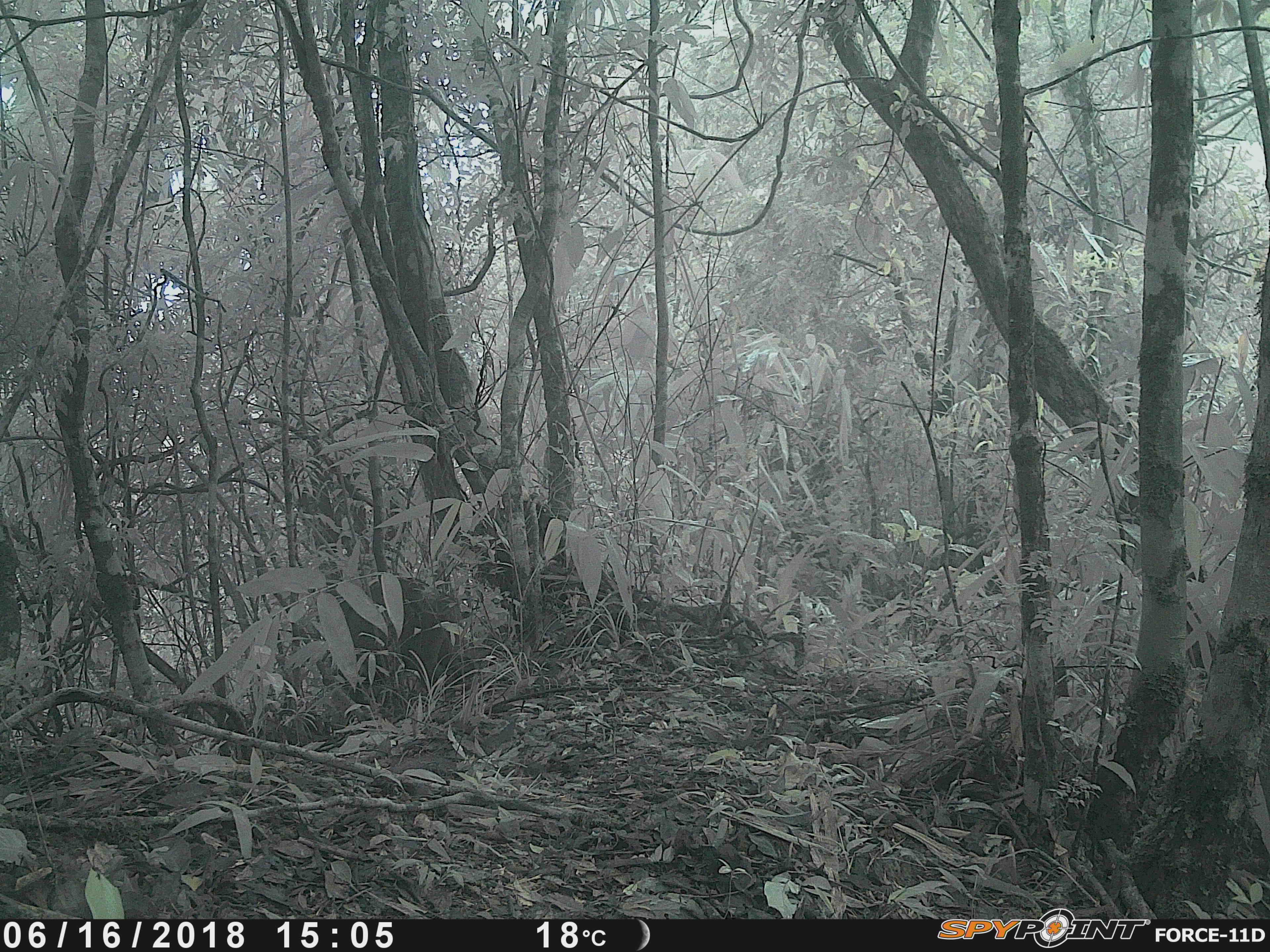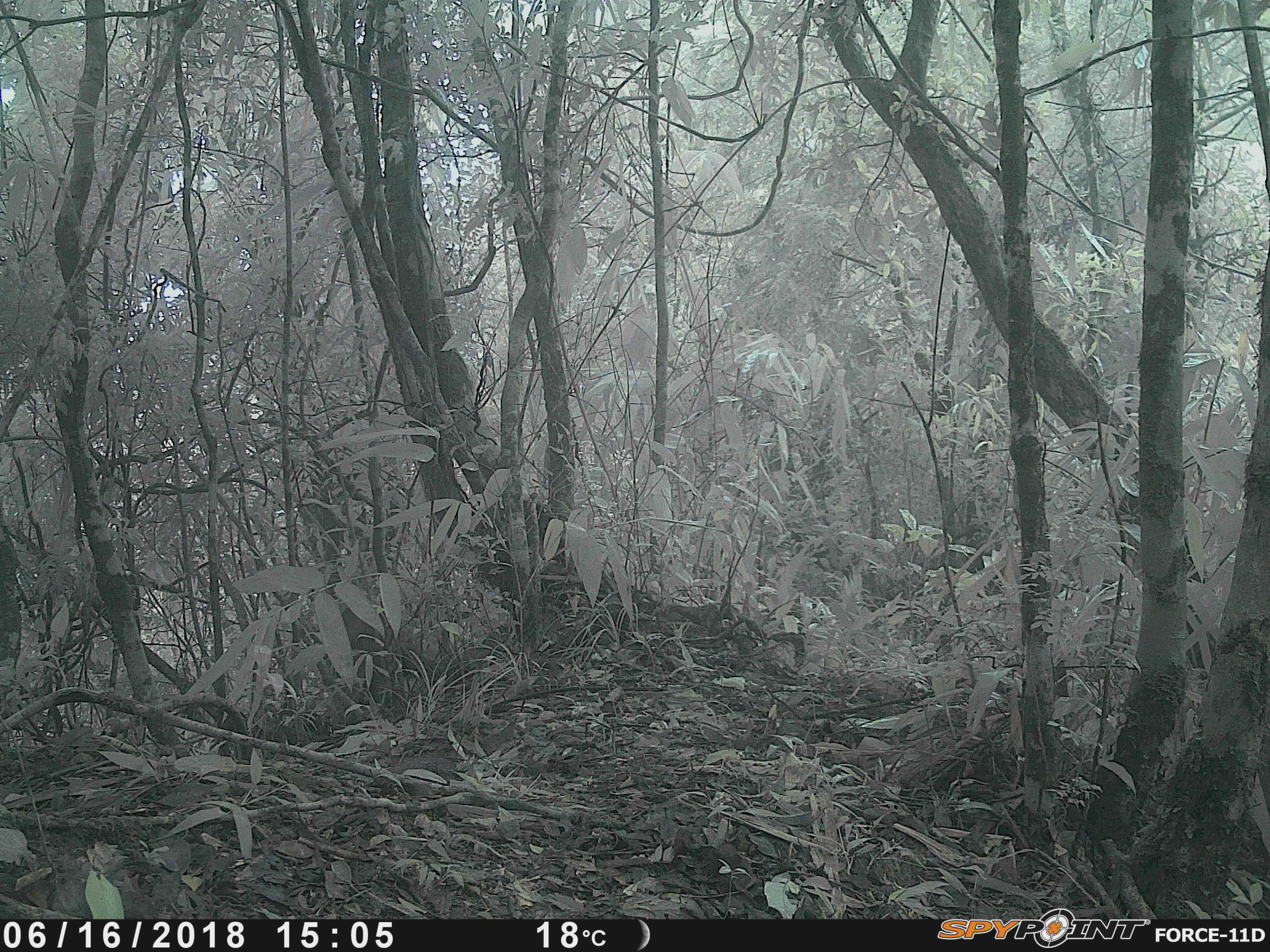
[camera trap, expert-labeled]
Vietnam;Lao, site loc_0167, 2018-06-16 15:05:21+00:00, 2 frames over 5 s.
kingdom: Animalia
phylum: Chordata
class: Mammalia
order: Artiodactyla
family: Suidae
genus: Sus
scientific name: Sus scrofa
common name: eurasian wild pig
Eurasian wild pig (Sus scrofa). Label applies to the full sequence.